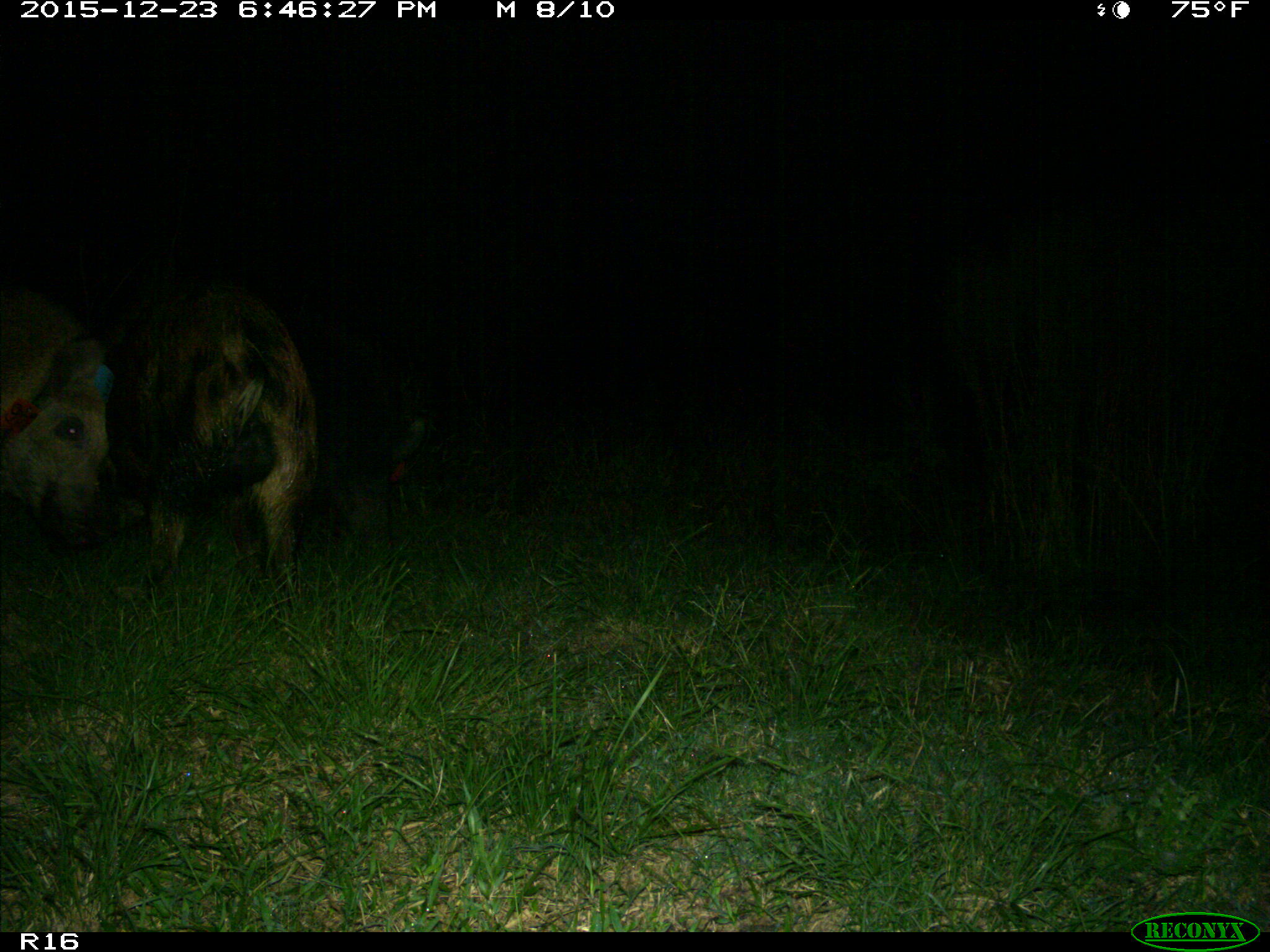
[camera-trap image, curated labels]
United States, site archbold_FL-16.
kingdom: Animalia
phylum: Chordata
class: Mammalia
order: Artiodactyla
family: Suidae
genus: Sus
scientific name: Sus scrofa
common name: wild boar